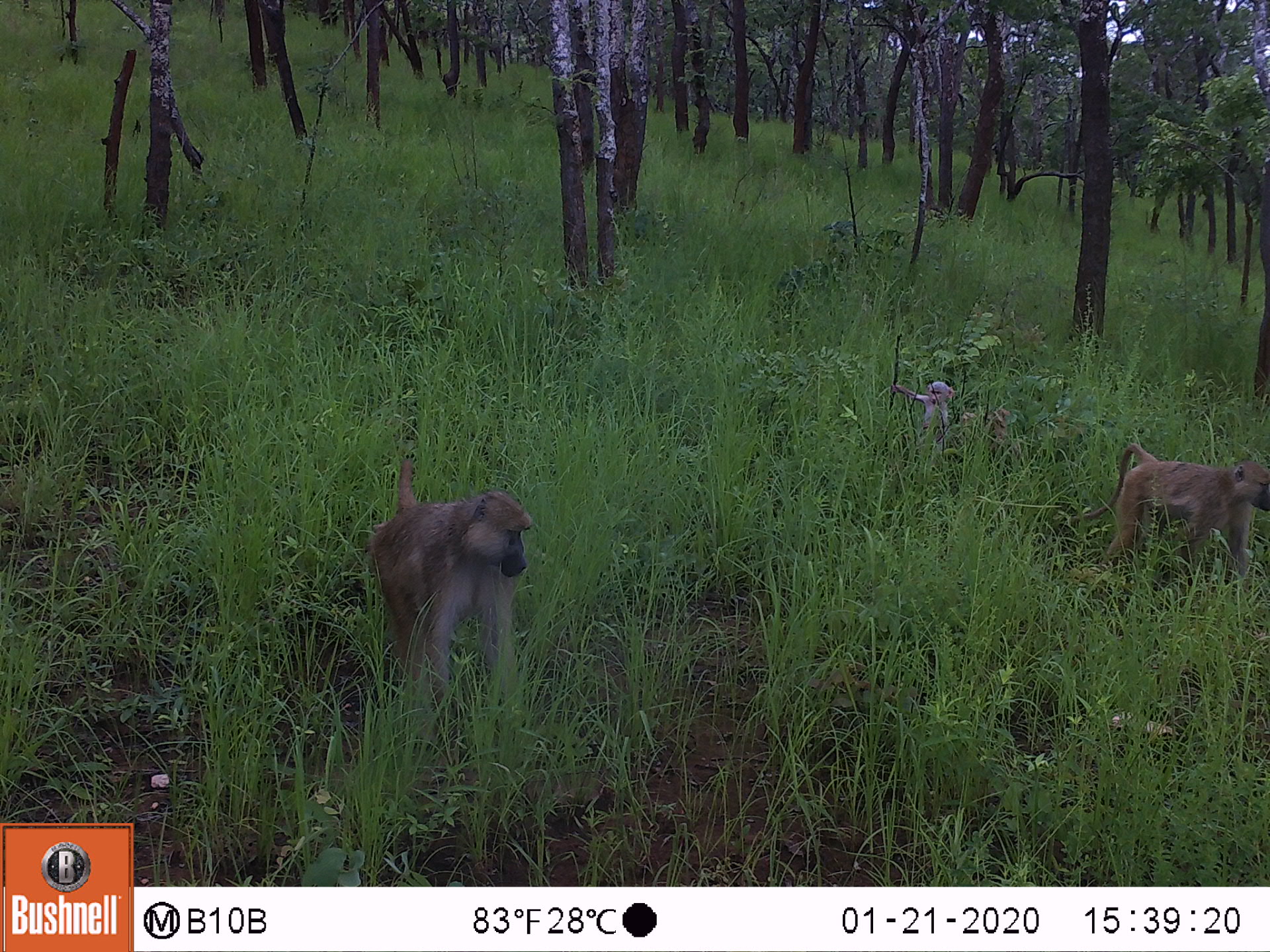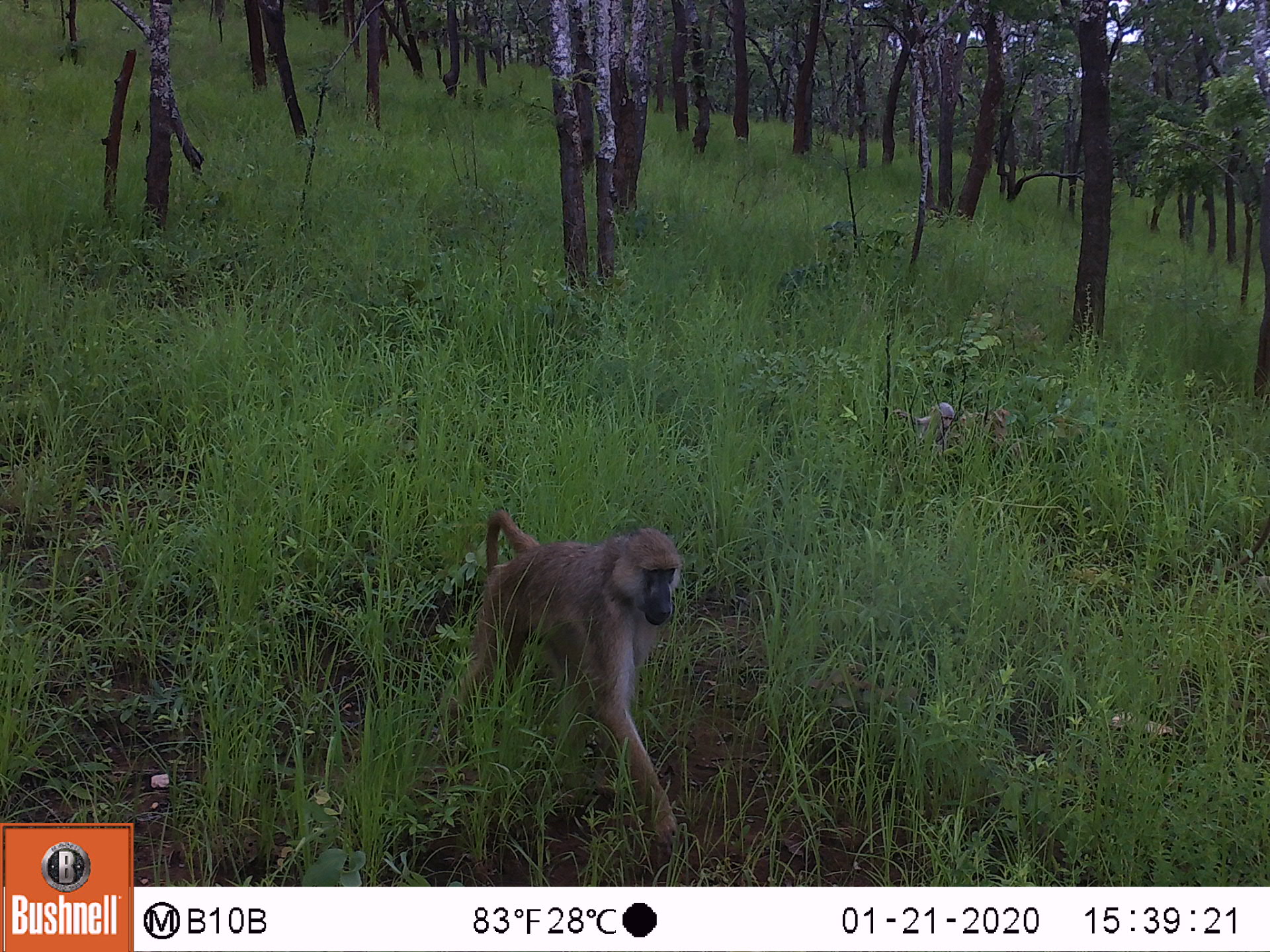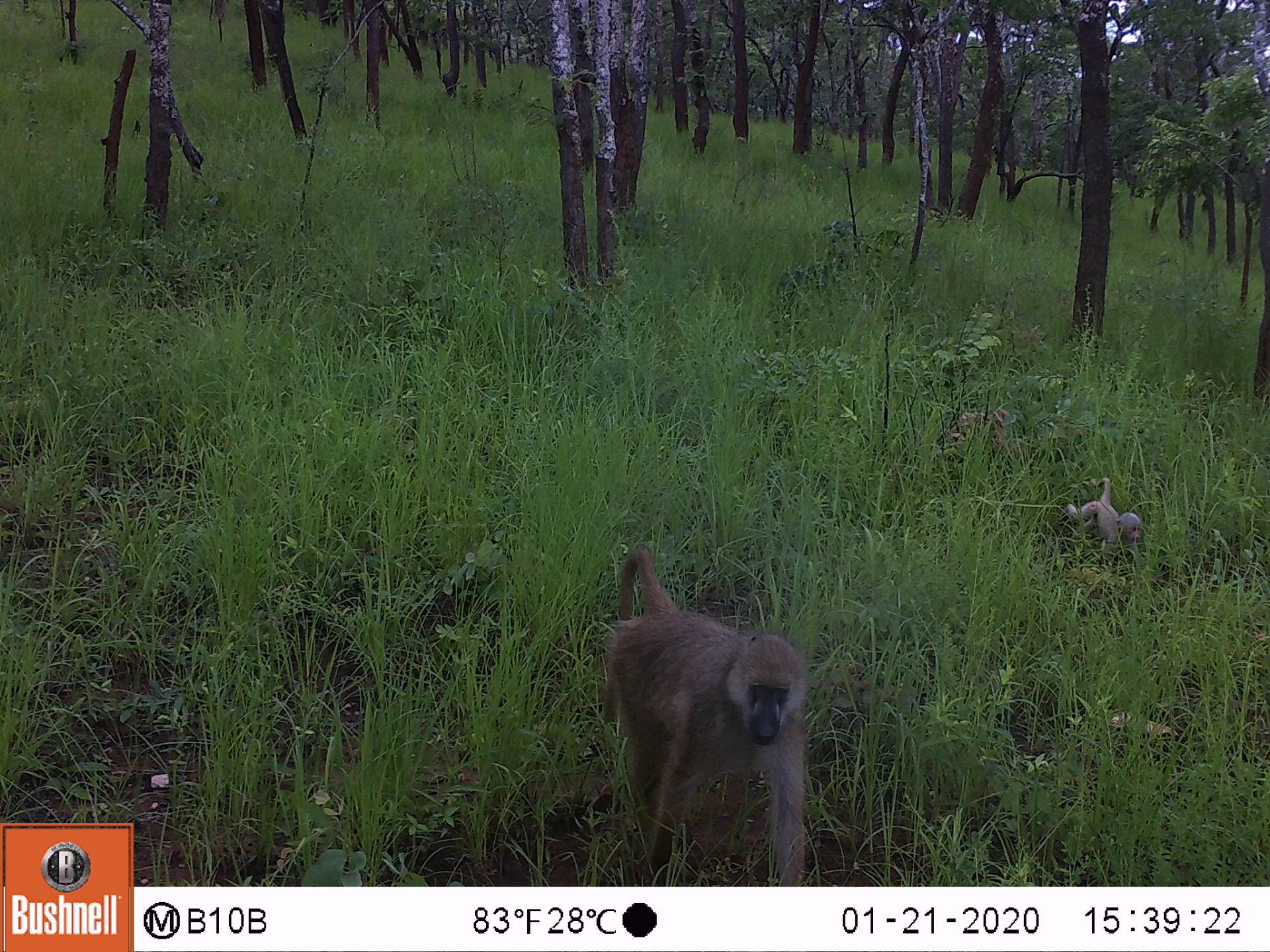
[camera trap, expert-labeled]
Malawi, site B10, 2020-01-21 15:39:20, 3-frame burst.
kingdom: Animalia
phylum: Chordata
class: Mammalia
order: Primates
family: Cercopithecidae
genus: Papio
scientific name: Papio cynocephalus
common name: yellow baboon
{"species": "yellow baboon (Papio cynocephalus)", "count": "3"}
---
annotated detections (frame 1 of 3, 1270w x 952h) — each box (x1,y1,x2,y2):
yellow baboon: (379,456,529,718); (1050,446,1262,570); (892,368,949,456)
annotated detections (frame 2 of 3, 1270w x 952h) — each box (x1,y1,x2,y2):
yellow baboon: (459,505,686,843)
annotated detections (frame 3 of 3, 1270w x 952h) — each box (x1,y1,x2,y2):
yellow baboon: (609,543,818,875); (1066,469,1142,558)